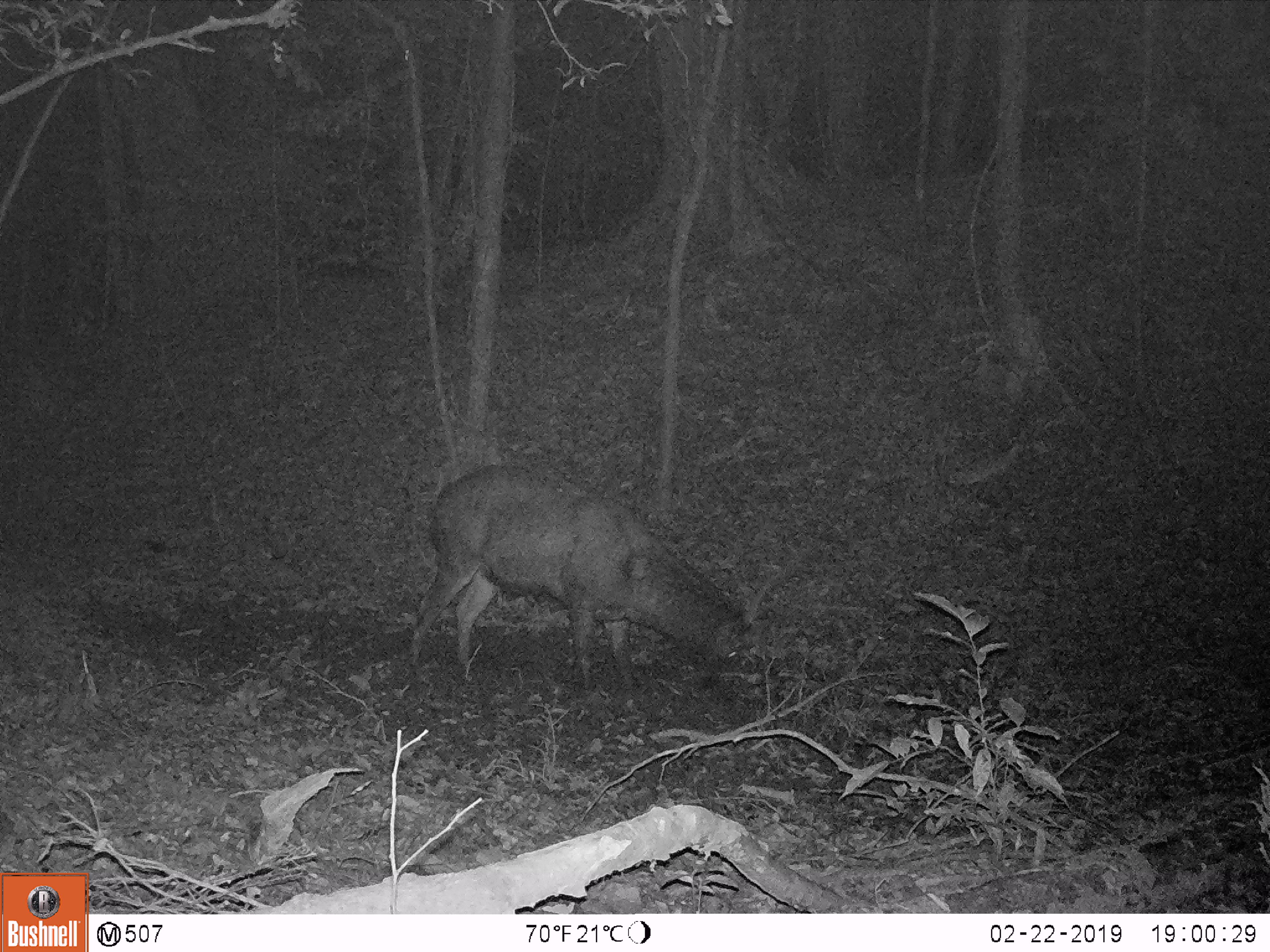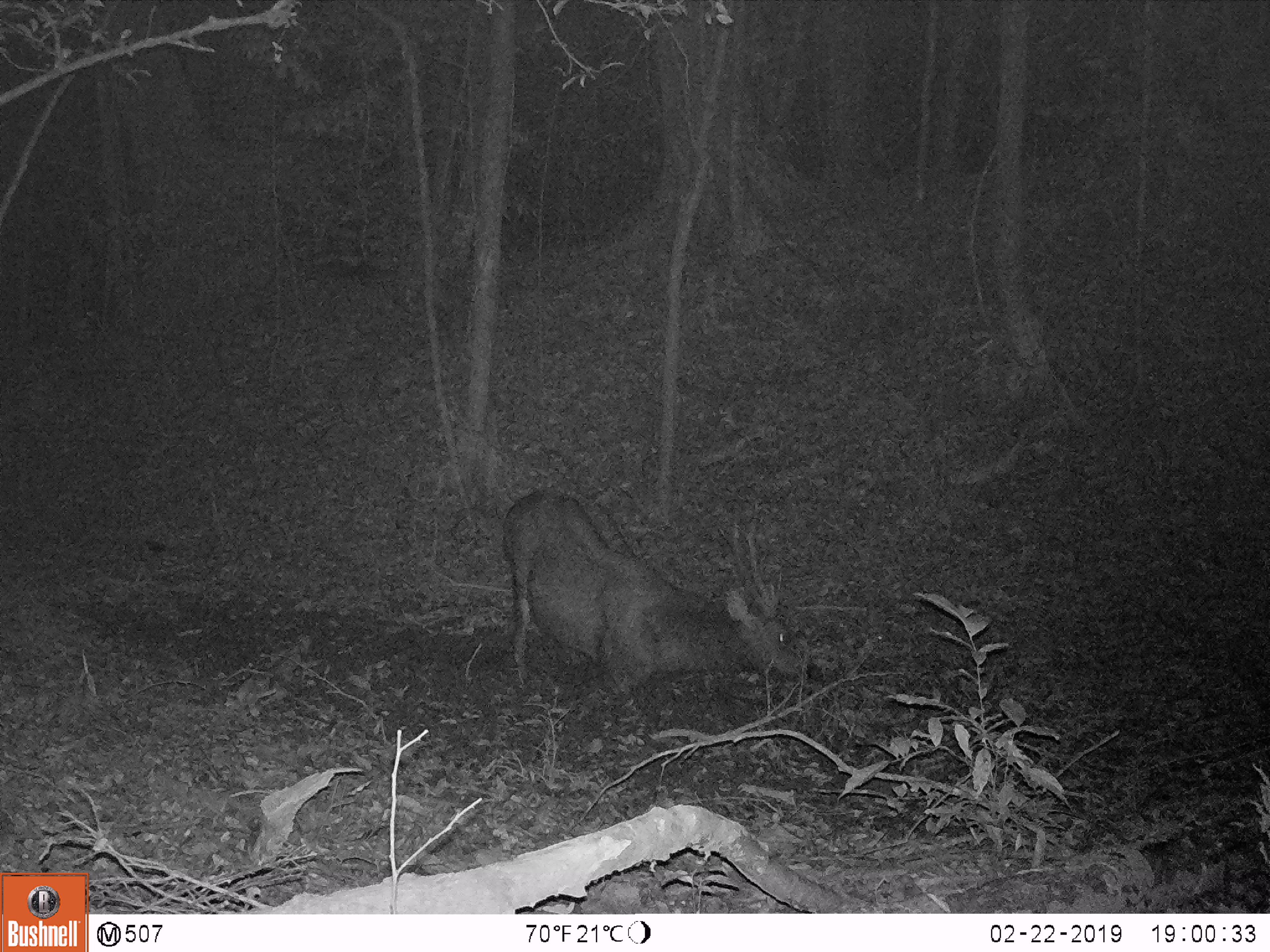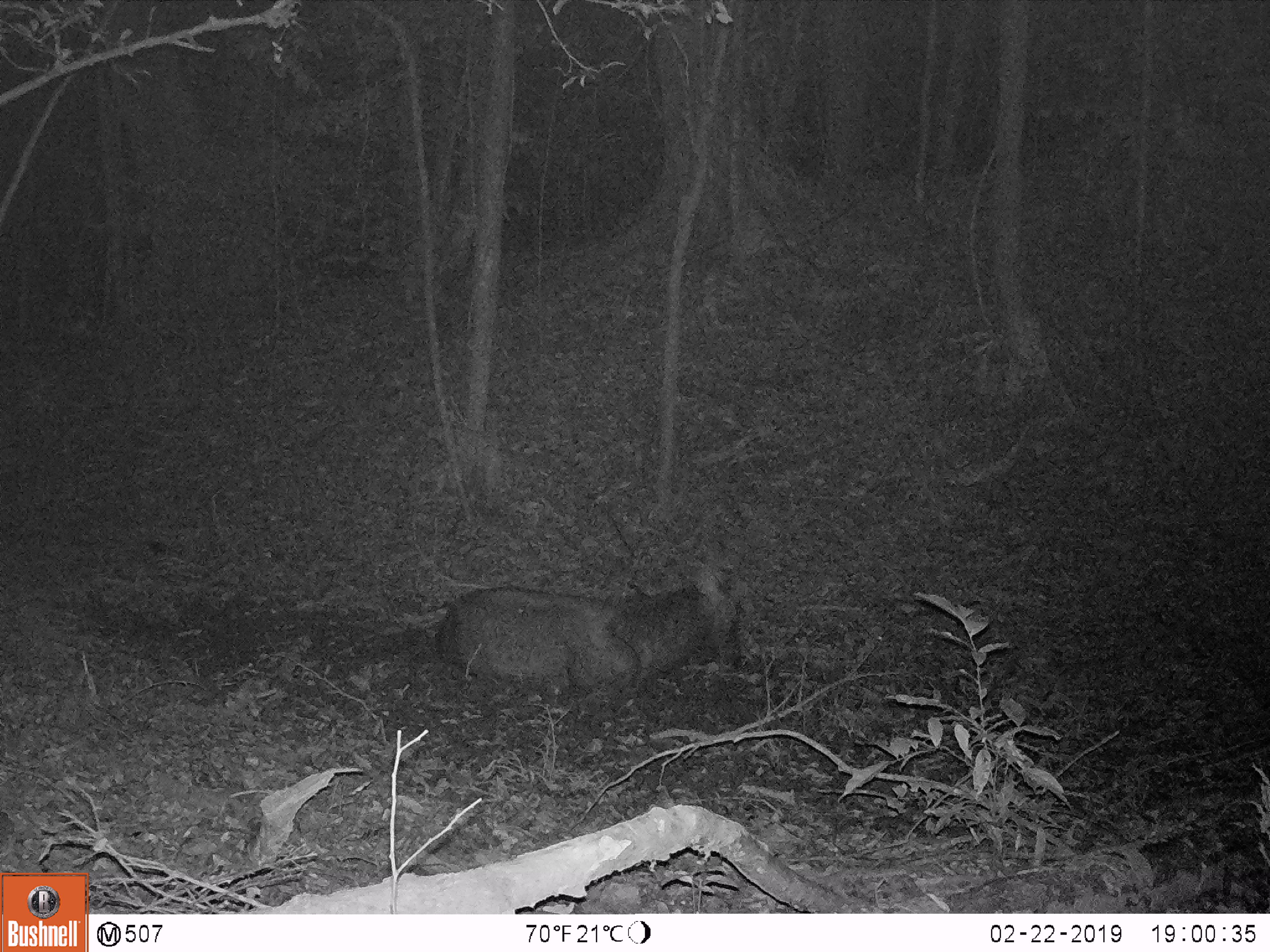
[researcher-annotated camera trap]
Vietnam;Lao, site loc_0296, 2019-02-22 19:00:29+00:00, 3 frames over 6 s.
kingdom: Animalia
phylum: Chordata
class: Mammalia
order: Artiodactyla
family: Cervidae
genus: Rusa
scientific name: Rusa unicolor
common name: sambar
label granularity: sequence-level